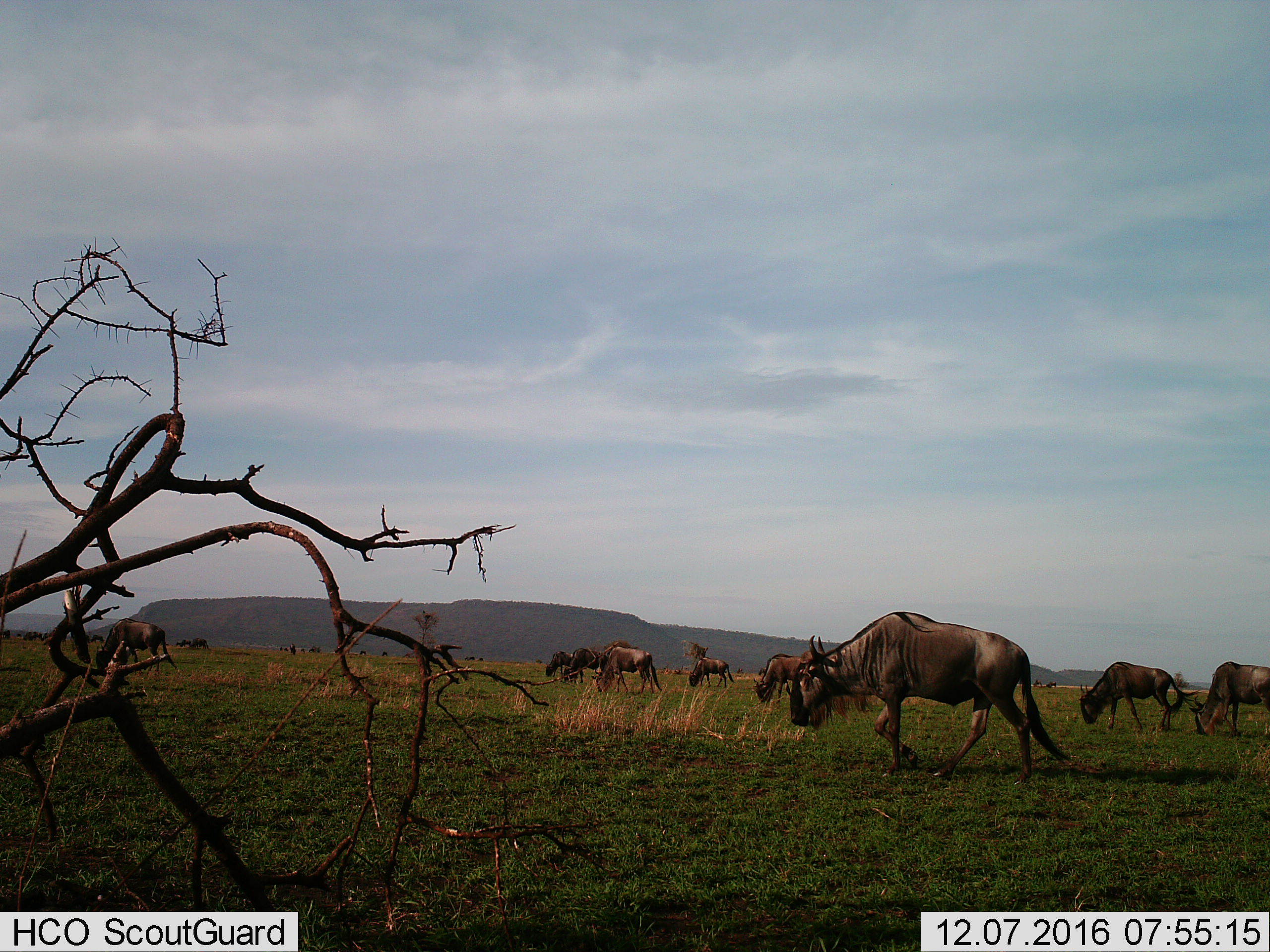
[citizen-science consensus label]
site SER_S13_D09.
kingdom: Animalia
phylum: Chordata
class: Mammalia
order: Artiodactyla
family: Bovidae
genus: Connochaetes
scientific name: Connochaetes taurinus taurinus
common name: blue wildebeest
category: wildebeestblue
Wildebeestblue (blue wildebeest) (Connochaetes taurinus taurinus), count 11-50. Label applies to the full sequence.